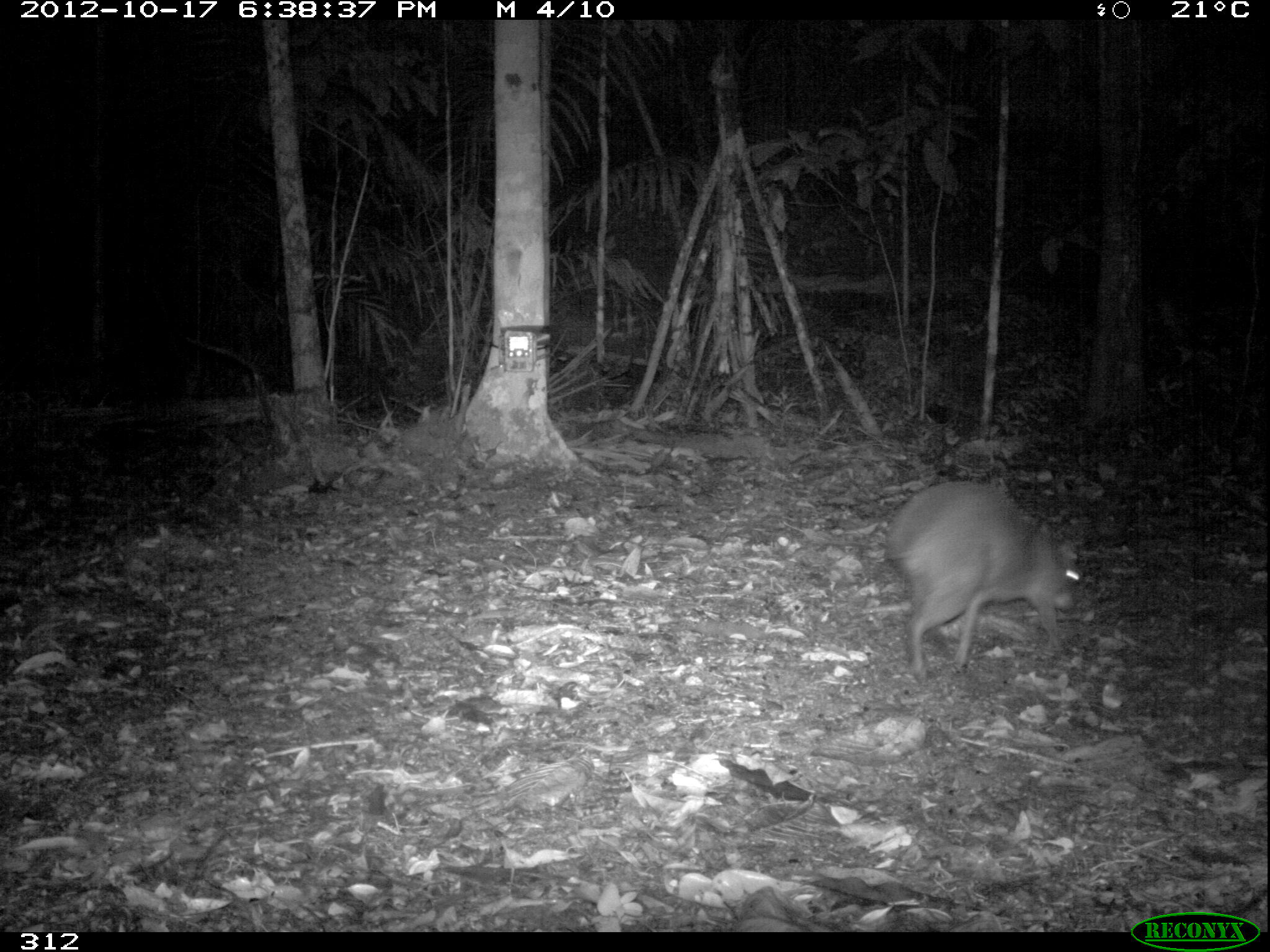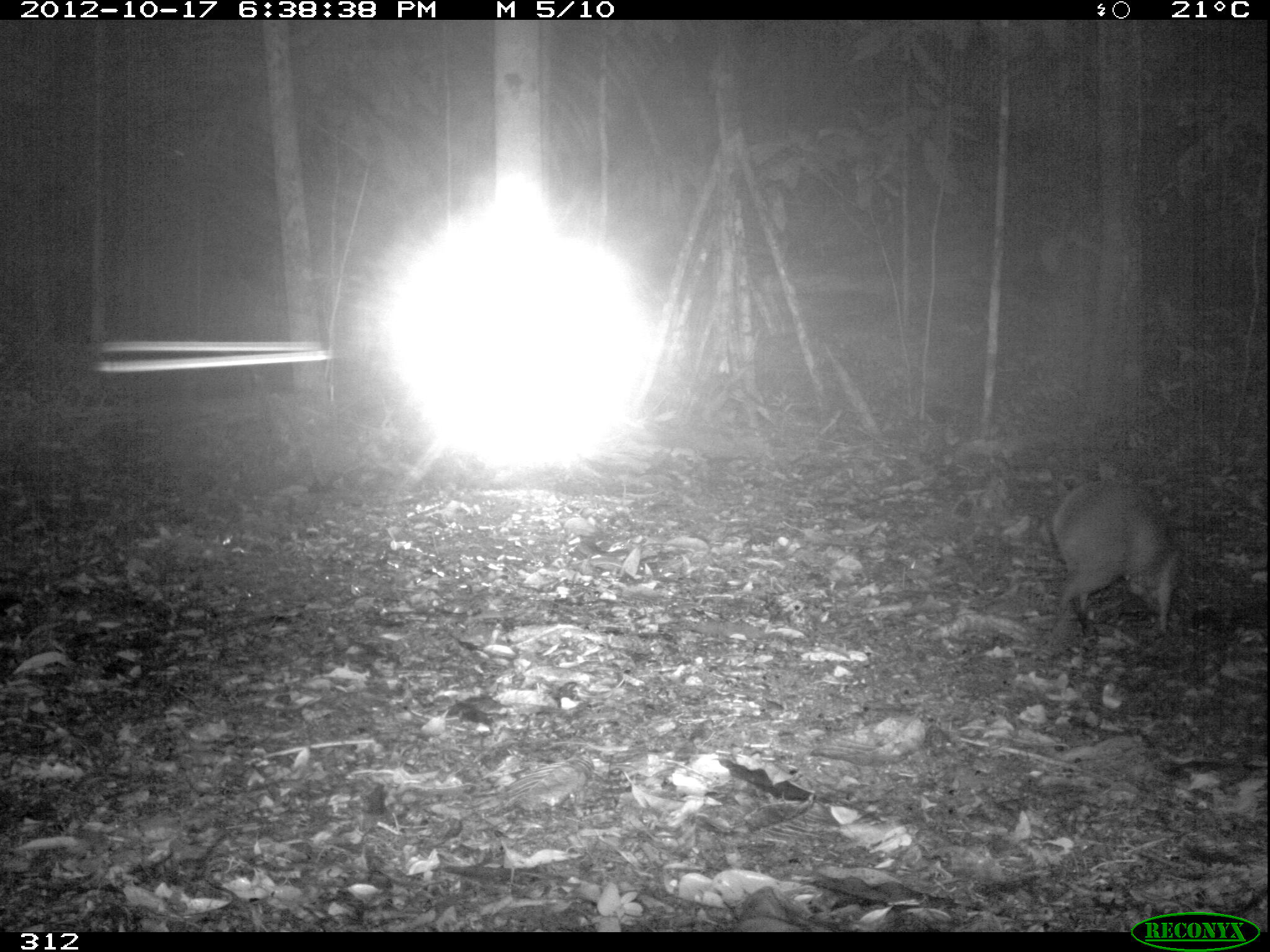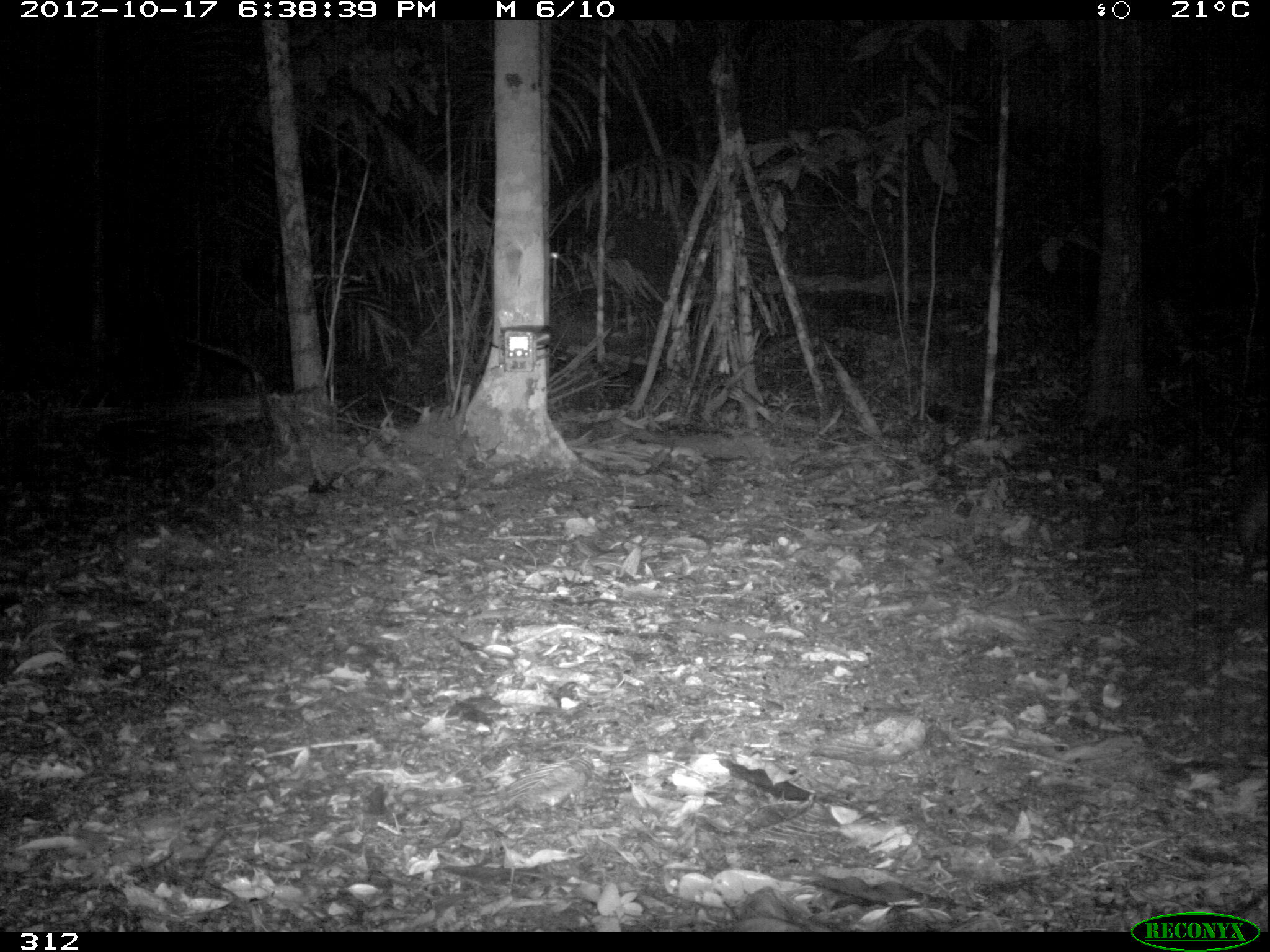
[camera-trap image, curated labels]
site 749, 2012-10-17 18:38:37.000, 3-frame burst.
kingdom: Animalia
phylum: Chordata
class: Mammalia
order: Rodentia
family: Dasyproctidae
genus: Dasyprocta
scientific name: Dasyprocta punctata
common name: central american agouti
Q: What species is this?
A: Dasyprocta punctata (central american agouti).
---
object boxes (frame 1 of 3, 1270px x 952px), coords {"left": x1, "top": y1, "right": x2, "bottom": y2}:
dasyprocta punctata: {"left": 884, "top": 480, "right": 1081, "bottom": 680}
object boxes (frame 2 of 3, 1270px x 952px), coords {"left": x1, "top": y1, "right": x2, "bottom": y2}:
dasyprocta punctata: {"left": 1046, "top": 478, "right": 1178, "bottom": 634}